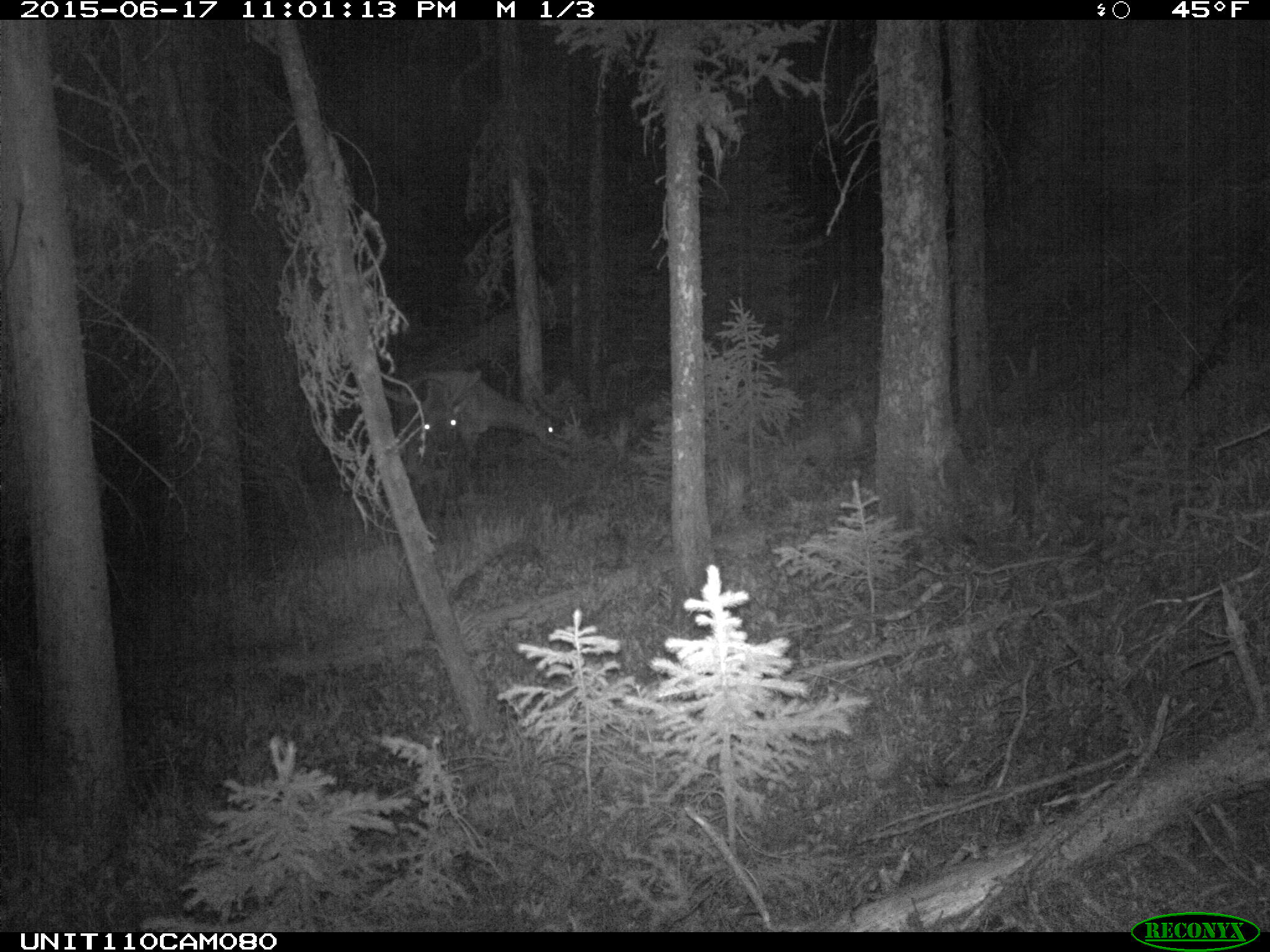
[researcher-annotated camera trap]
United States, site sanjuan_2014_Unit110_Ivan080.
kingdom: Animalia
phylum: Chordata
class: Mammalia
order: Artiodactyla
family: Cervidae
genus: Cervus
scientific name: Cervus elaphus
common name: red deer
Cervus elaphus (red deer).